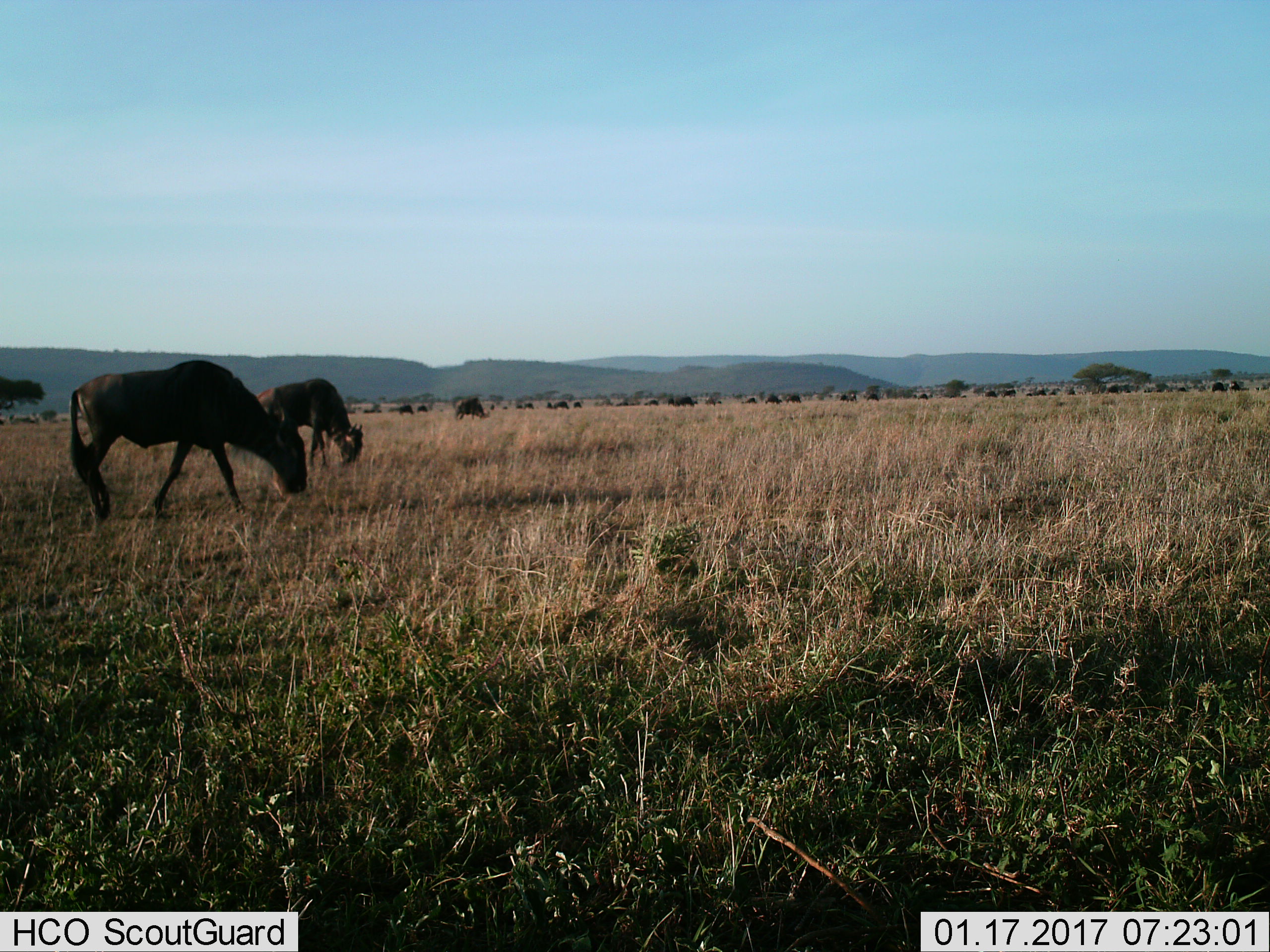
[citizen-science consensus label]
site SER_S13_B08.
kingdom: Animalia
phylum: Chordata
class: Mammalia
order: Artiodactyla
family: Bovidae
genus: Connochaetes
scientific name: Connochaetes taurinus taurinus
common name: blue wildebeest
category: wildebeestblue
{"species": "wildebeestblue (blue wildebeest) (Connochaetes taurinus taurinus)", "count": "11-50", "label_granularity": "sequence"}